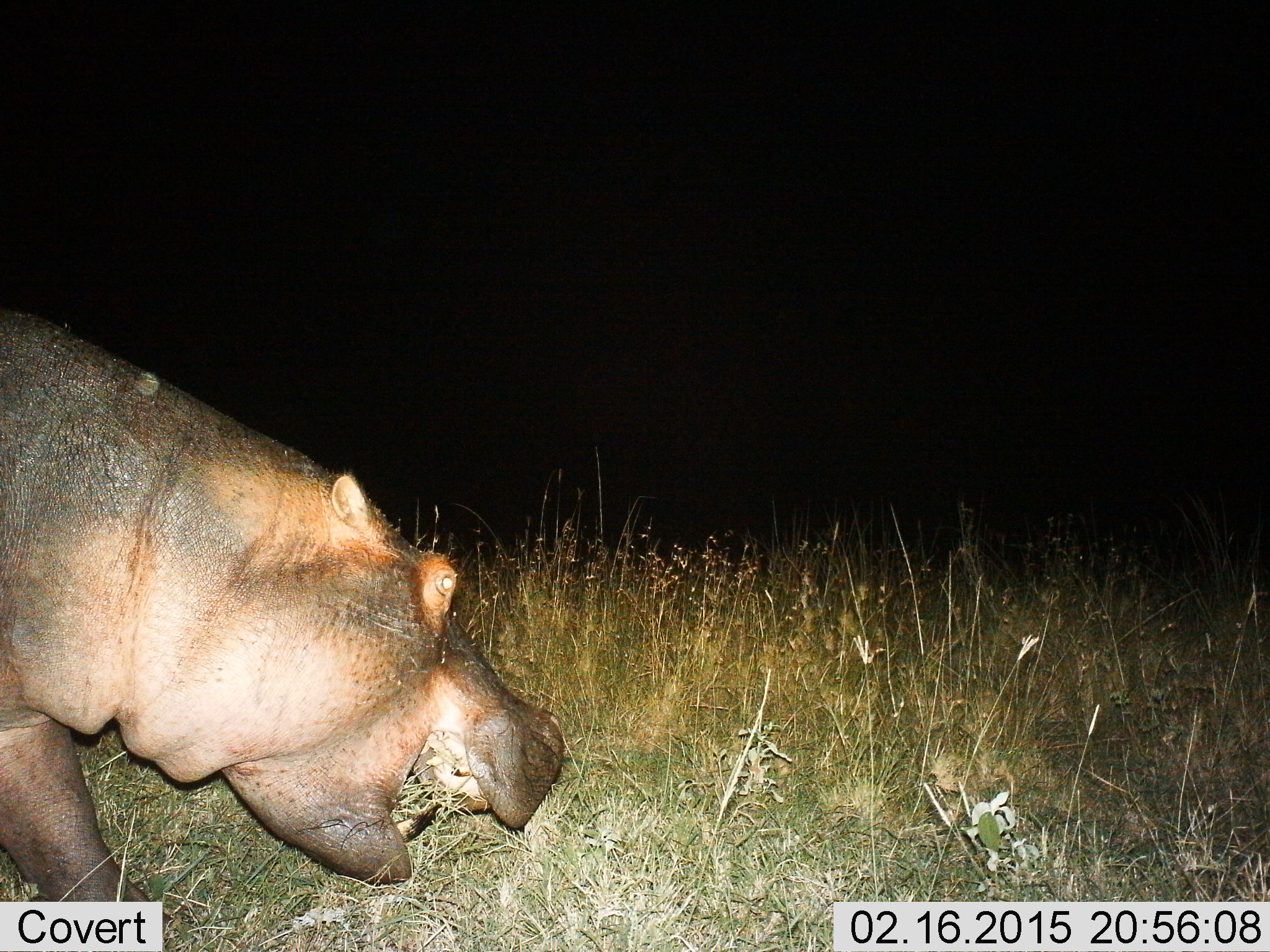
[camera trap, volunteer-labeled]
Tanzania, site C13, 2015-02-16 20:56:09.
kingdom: Animalia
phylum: Chordata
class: Mammalia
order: Artiodactyla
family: Hippopotamidae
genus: Hippopotamus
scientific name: Hippopotamus amphibius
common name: hippopotamus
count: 1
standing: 20%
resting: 0%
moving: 10%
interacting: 0%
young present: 0%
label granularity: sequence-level